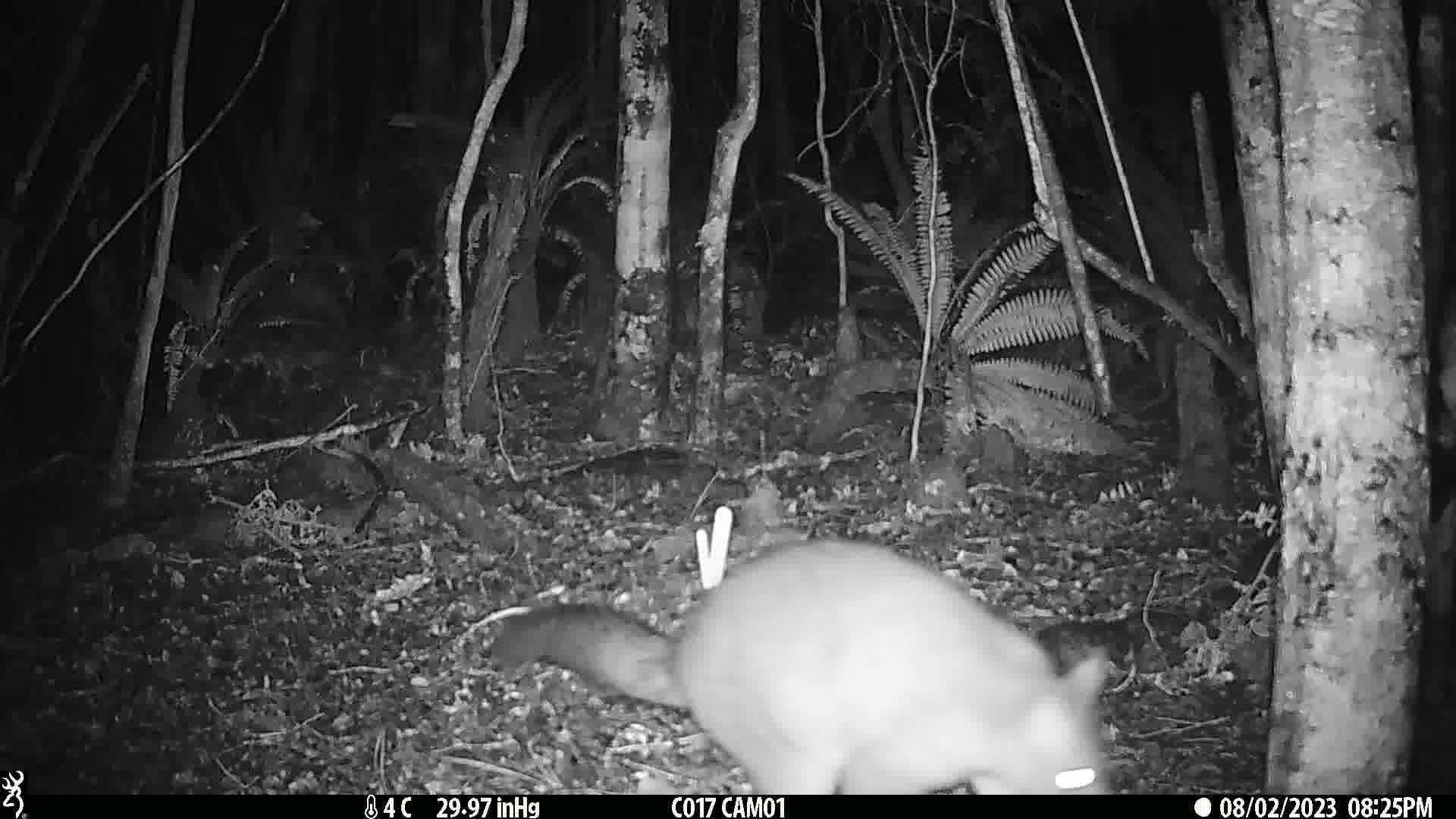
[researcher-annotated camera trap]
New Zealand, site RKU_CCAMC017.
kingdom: Animalia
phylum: Chordata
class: Mammalia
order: Diprotodontia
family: Phalangeridae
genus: Trichosurus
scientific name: Trichosurus vulpecula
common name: common brushtail possum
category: possum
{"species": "possum (common brushtail possum) (Trichosurus vulpecula)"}